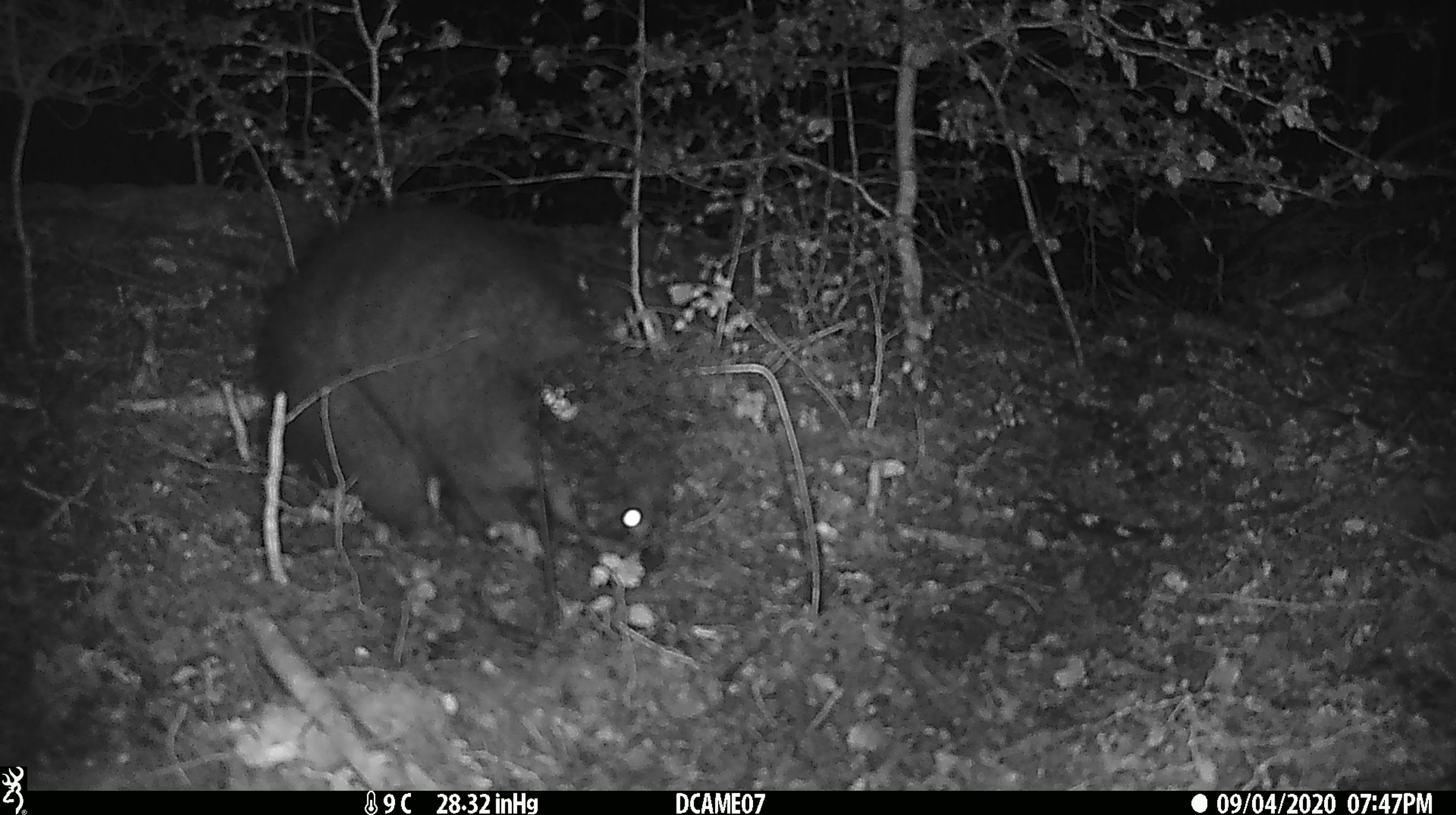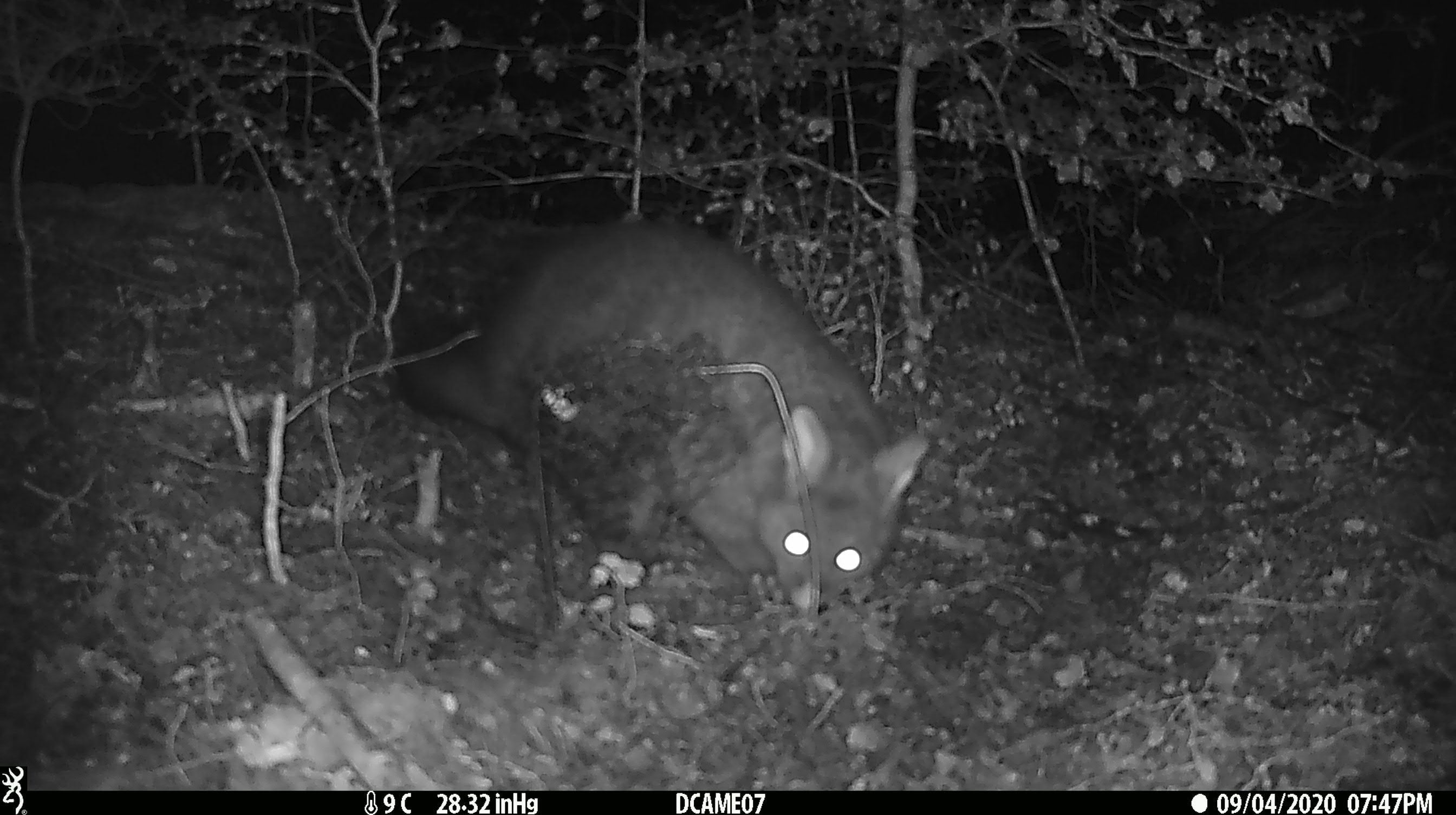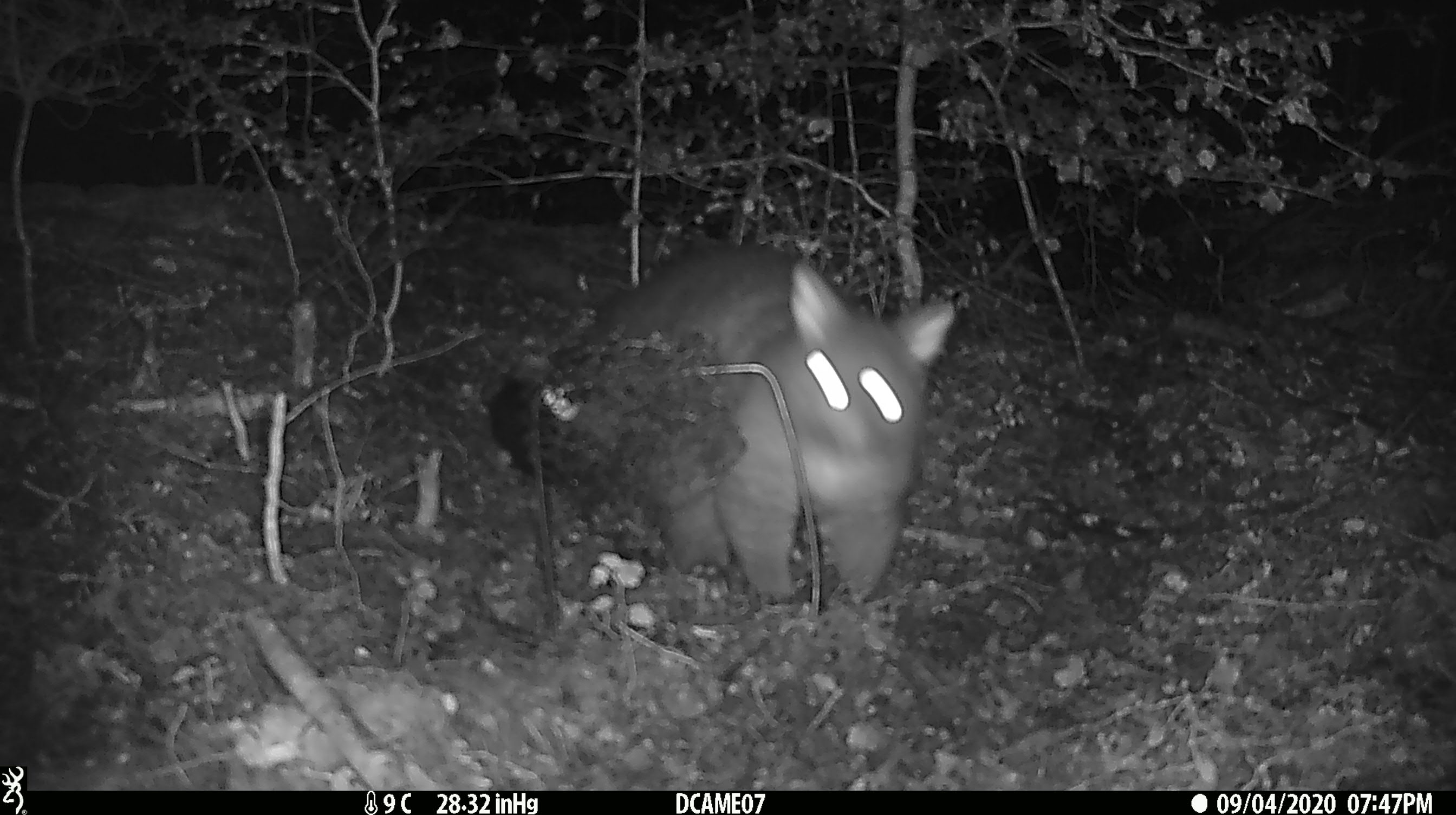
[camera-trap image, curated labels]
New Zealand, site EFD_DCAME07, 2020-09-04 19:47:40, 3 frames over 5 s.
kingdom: Animalia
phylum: Chordata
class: Mammalia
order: Diprotodontia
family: Phalangeridae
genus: Trichosurus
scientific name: Trichosurus vulpecula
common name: common brushtail possum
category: possum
Possum (common brushtail possum) (Trichosurus vulpecula).